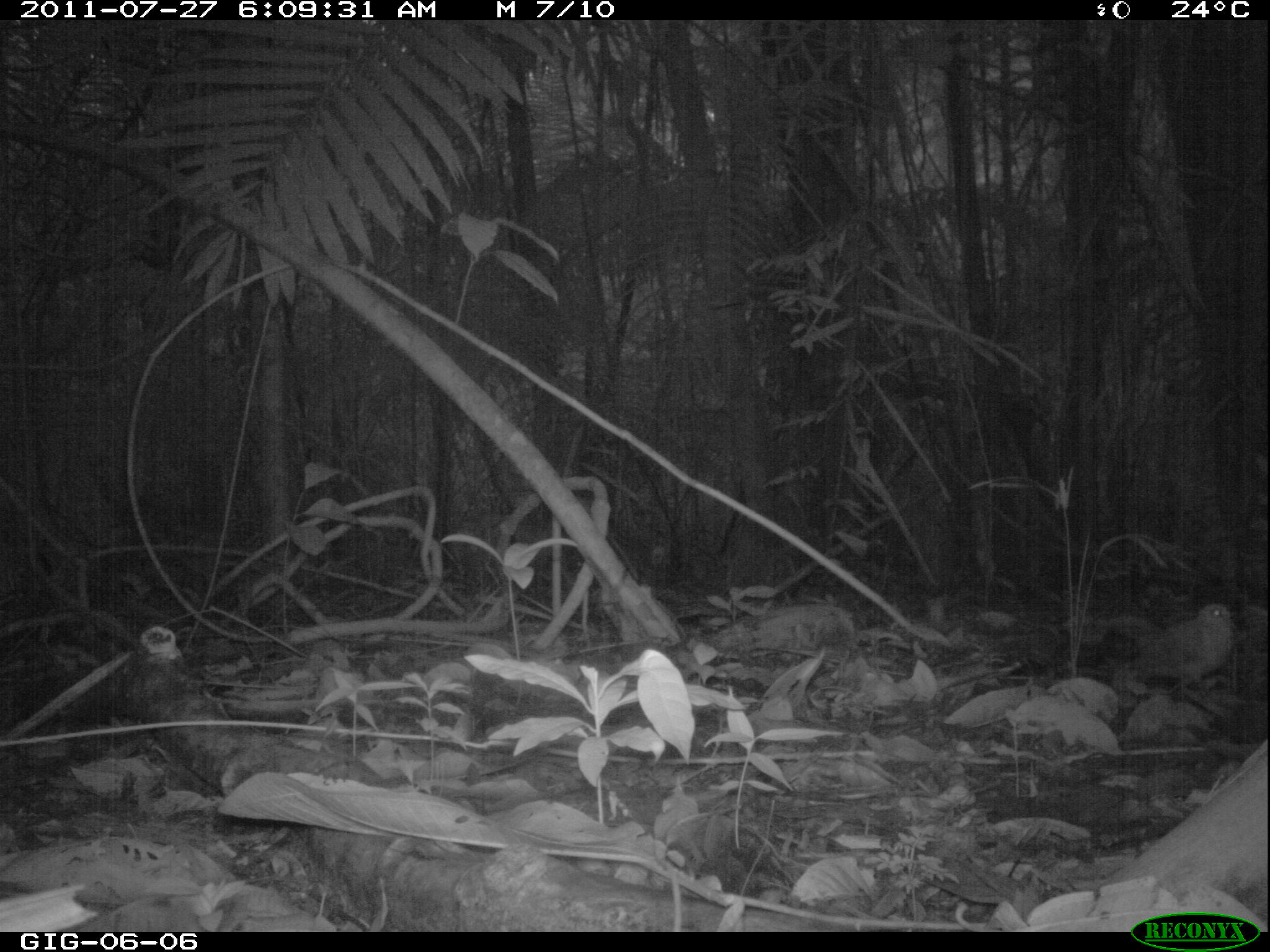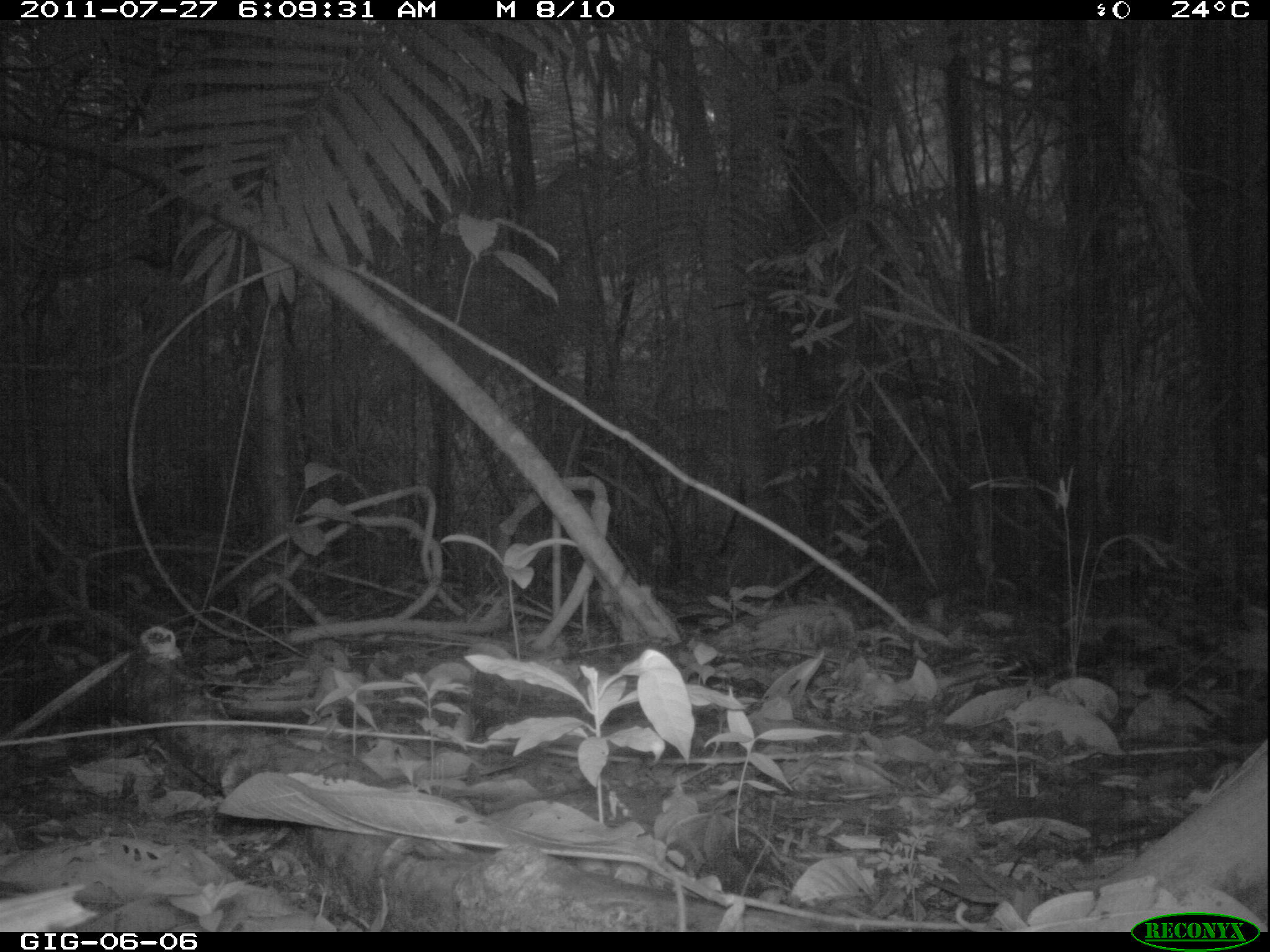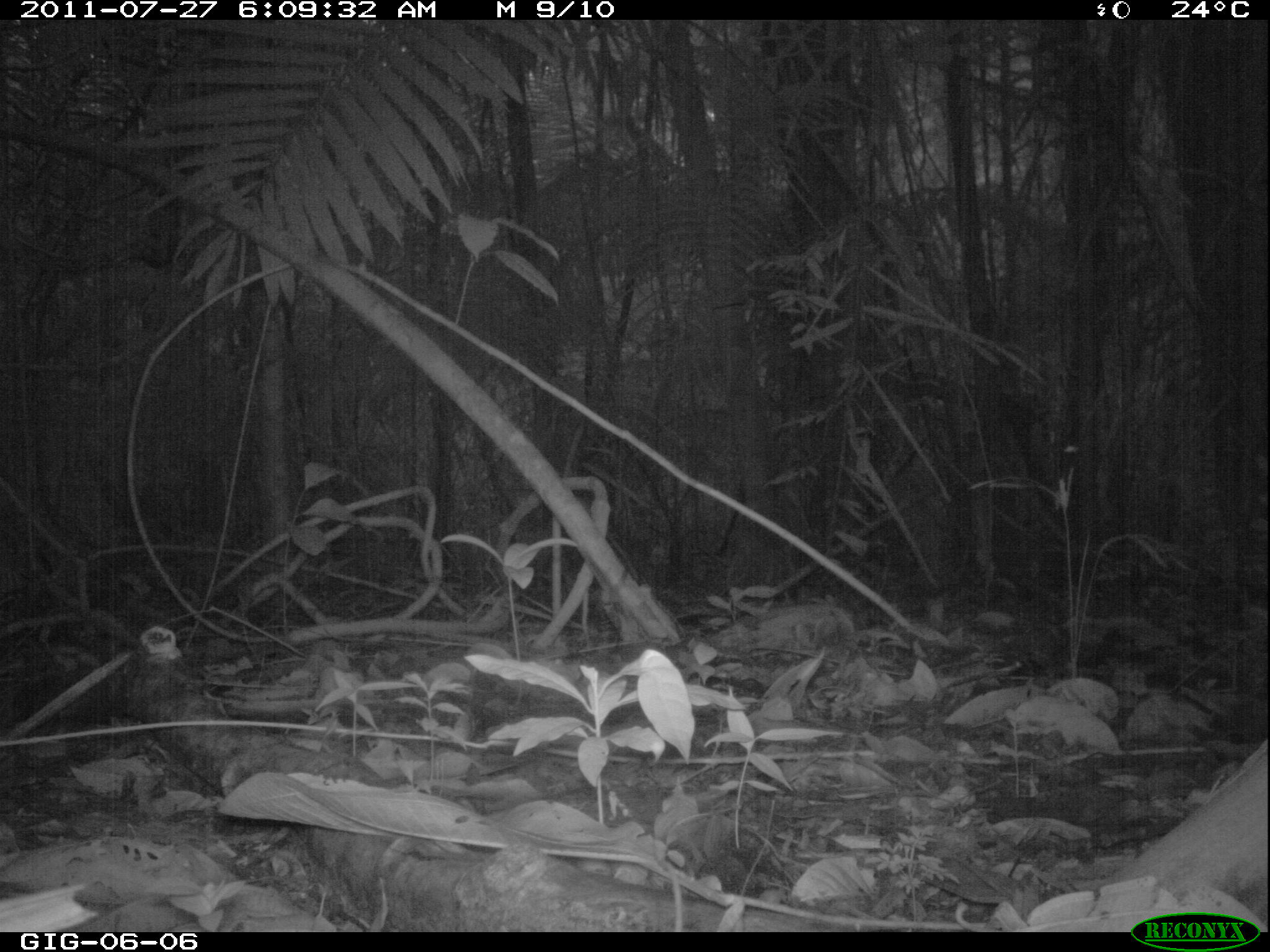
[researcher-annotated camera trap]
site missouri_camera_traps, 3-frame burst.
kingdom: Animalia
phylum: Chordata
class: Aves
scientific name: Aves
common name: bird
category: bird spec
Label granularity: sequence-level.